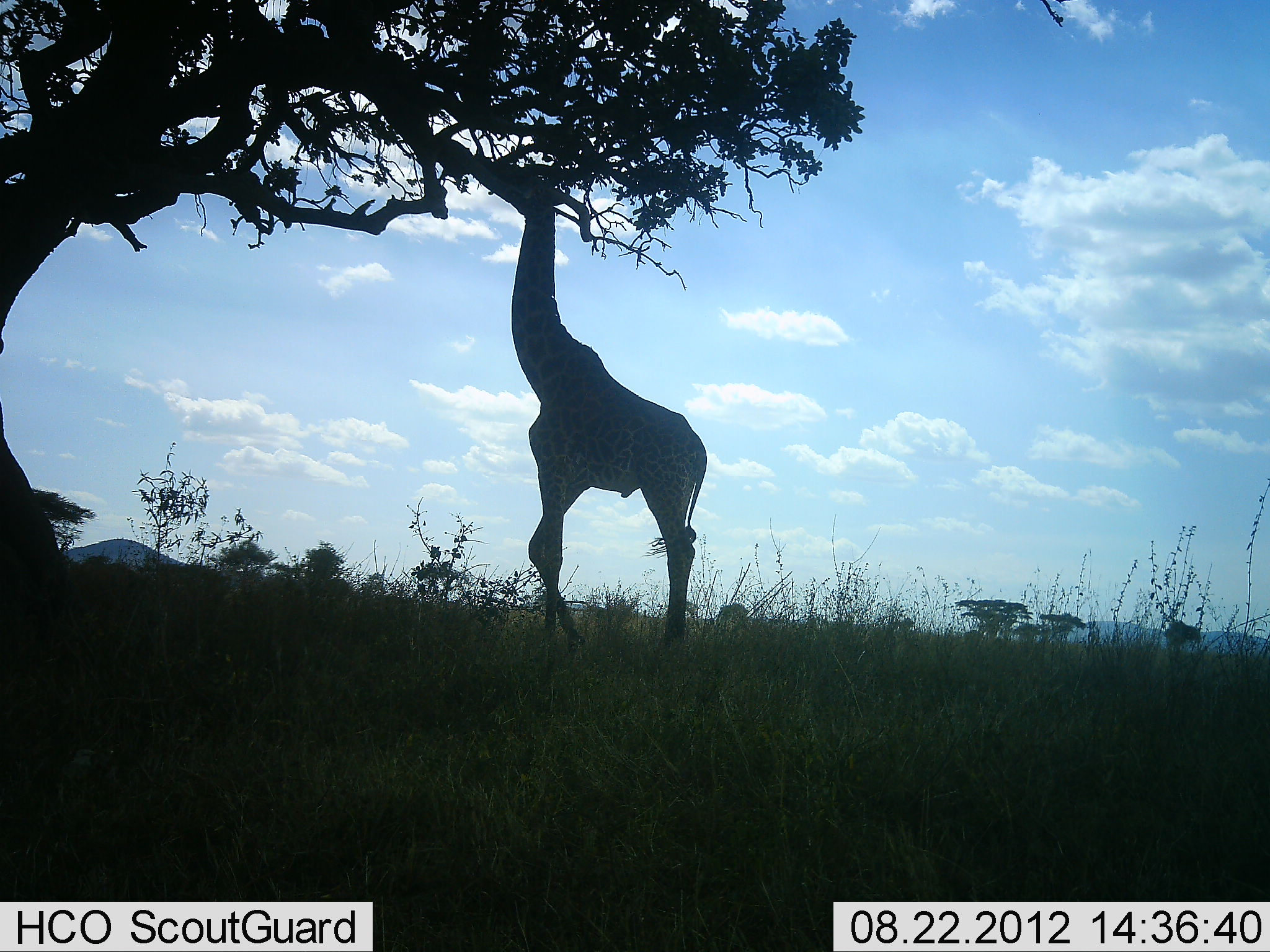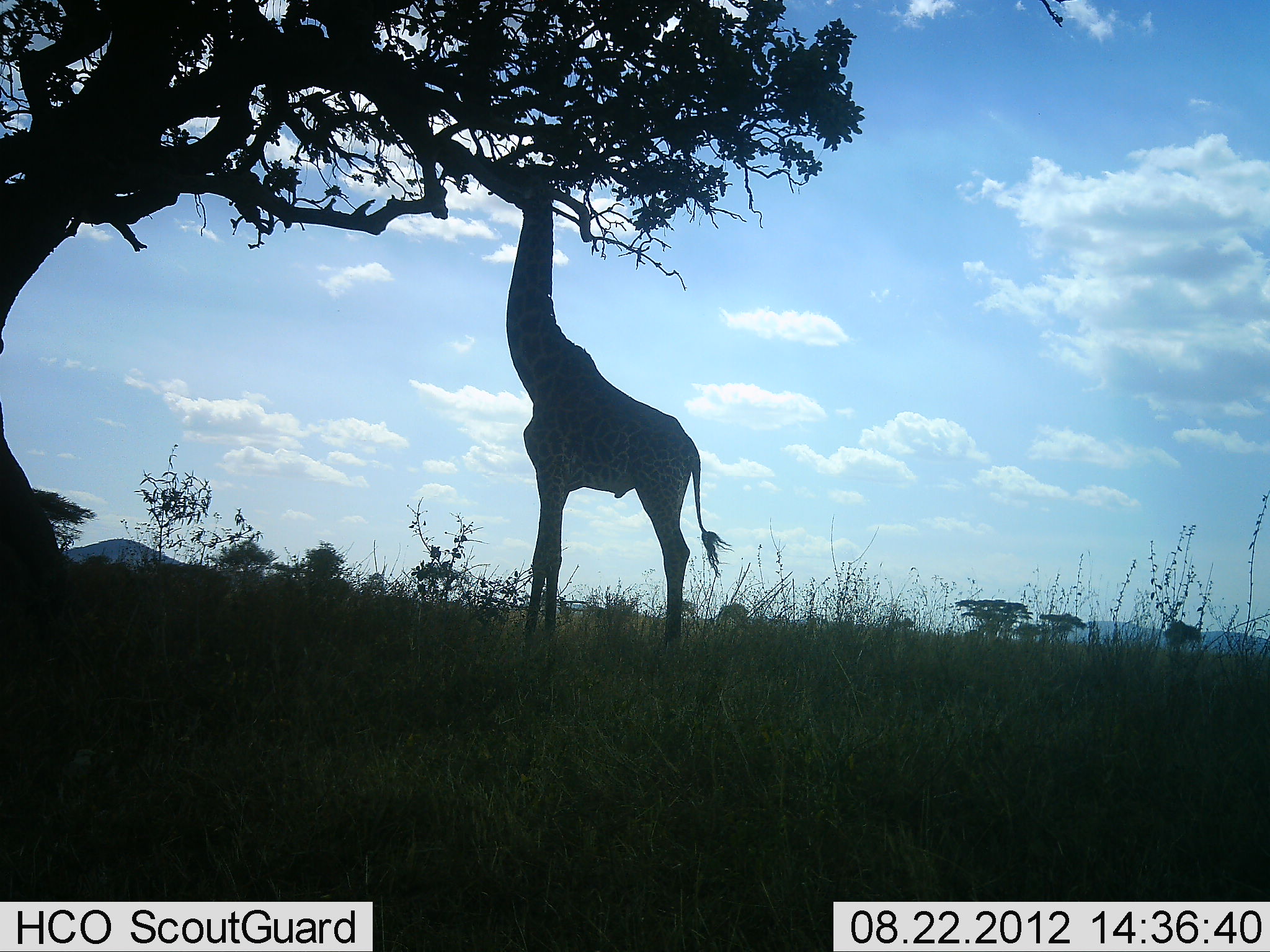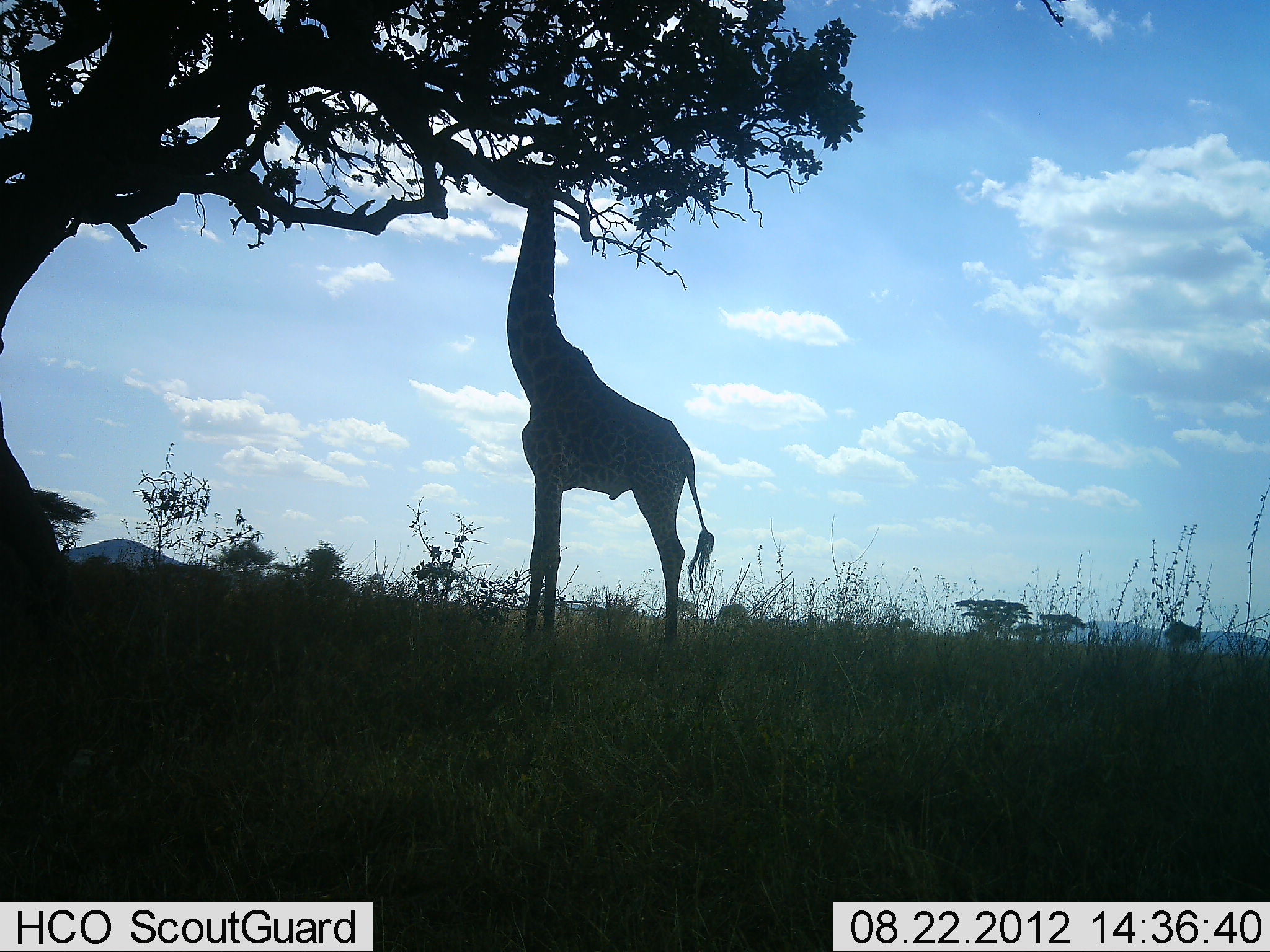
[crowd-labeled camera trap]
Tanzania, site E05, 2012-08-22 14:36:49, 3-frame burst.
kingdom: Animalia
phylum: Chordata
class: Mammalia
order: Artiodactyla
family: Giraffidae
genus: Giraffa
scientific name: Giraffa camelopardalis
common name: giraffe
Giraffe (Giraffa camelopardalis), count 1. Behavior (volunteer vote fractions): standing 0%, resting 0%, moving 0%, interacting 0%. Young present (vote fraction): 0%. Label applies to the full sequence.